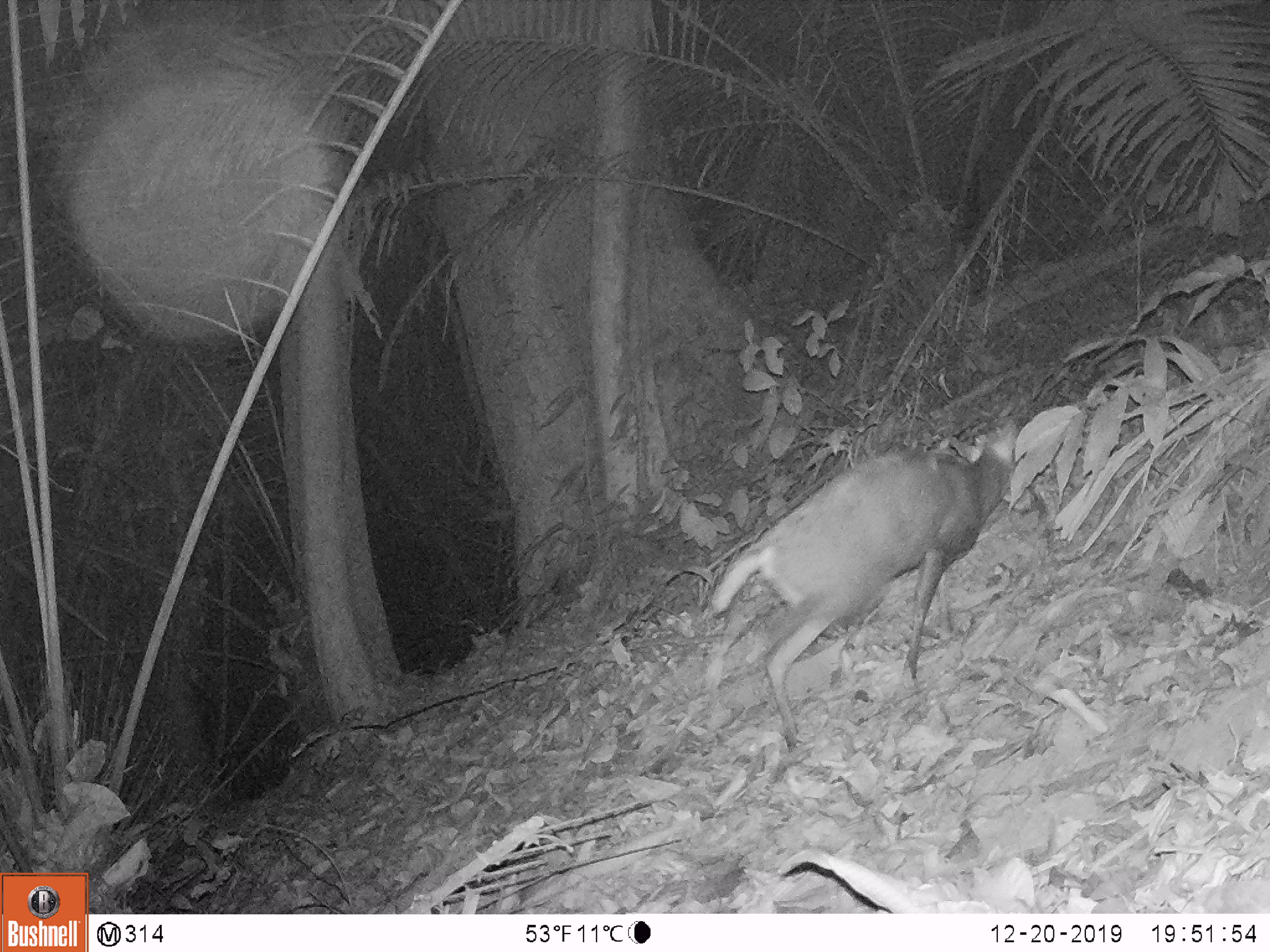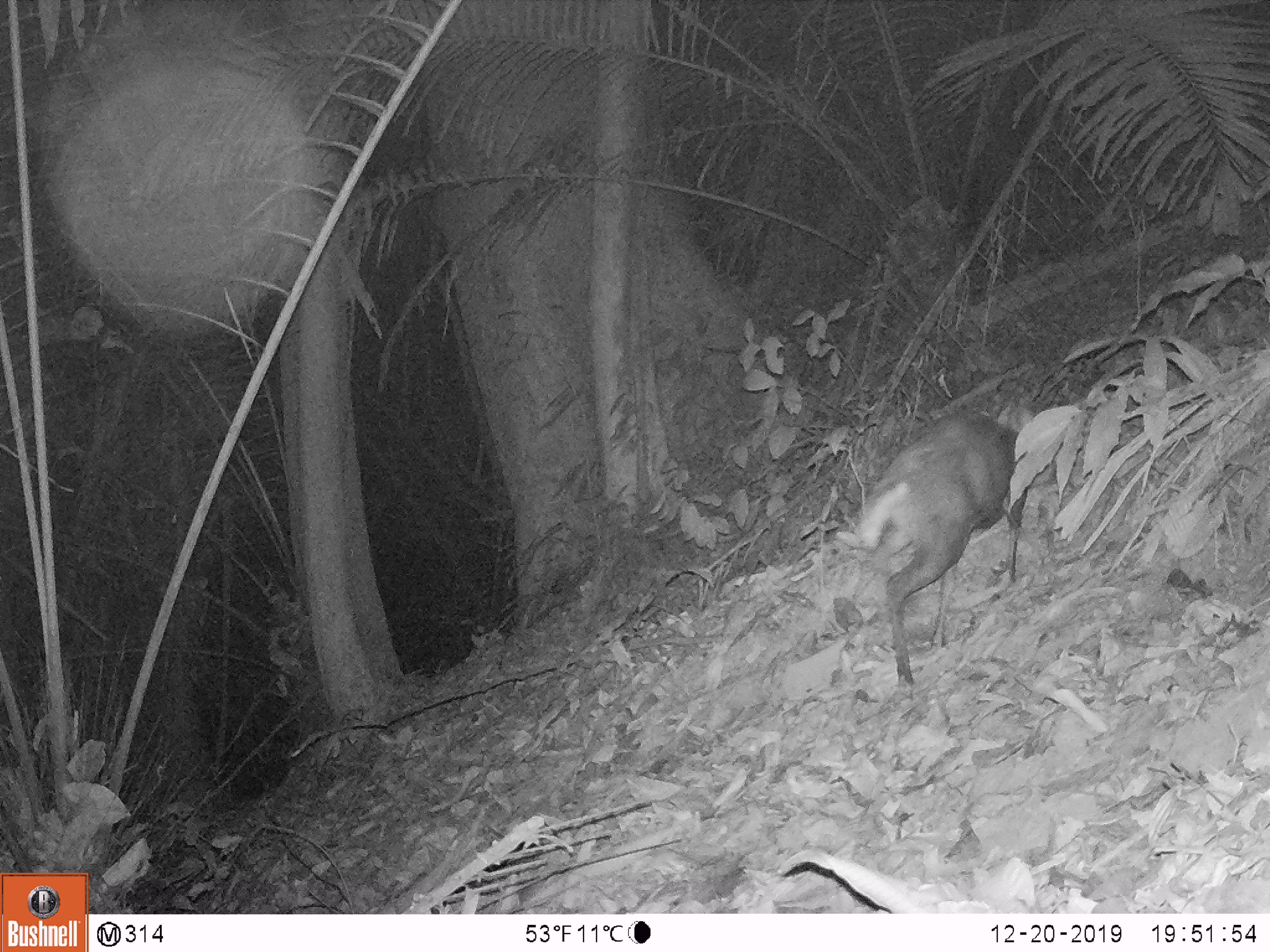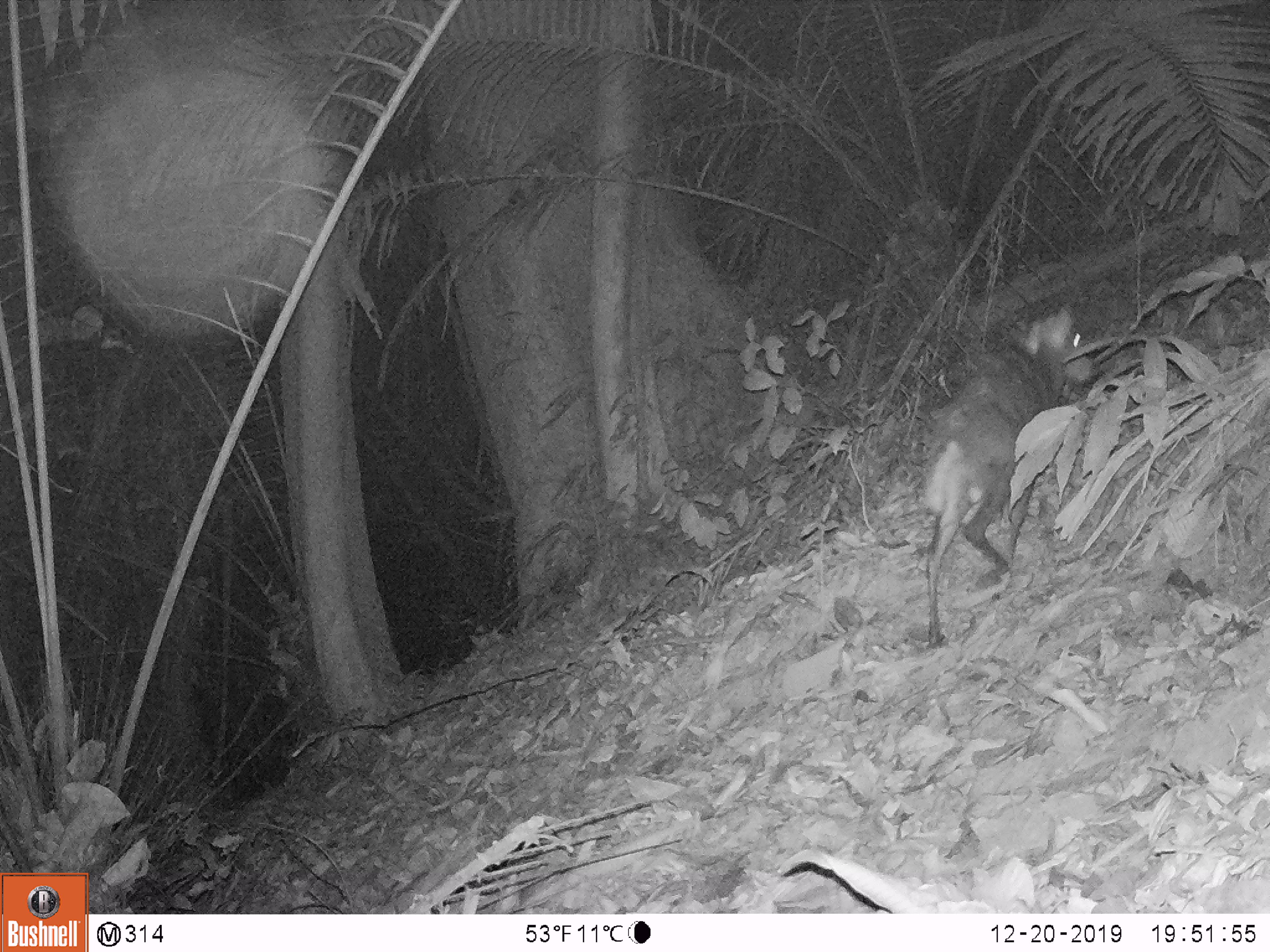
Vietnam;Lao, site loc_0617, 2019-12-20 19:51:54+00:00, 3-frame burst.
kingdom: Animalia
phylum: Chordata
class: Mammalia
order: Artiodactyla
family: Cervidae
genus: Muntiacus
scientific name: Muntiacus rooseveltorum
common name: roosevelt's muntjac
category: roosevelts muntjac group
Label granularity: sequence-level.